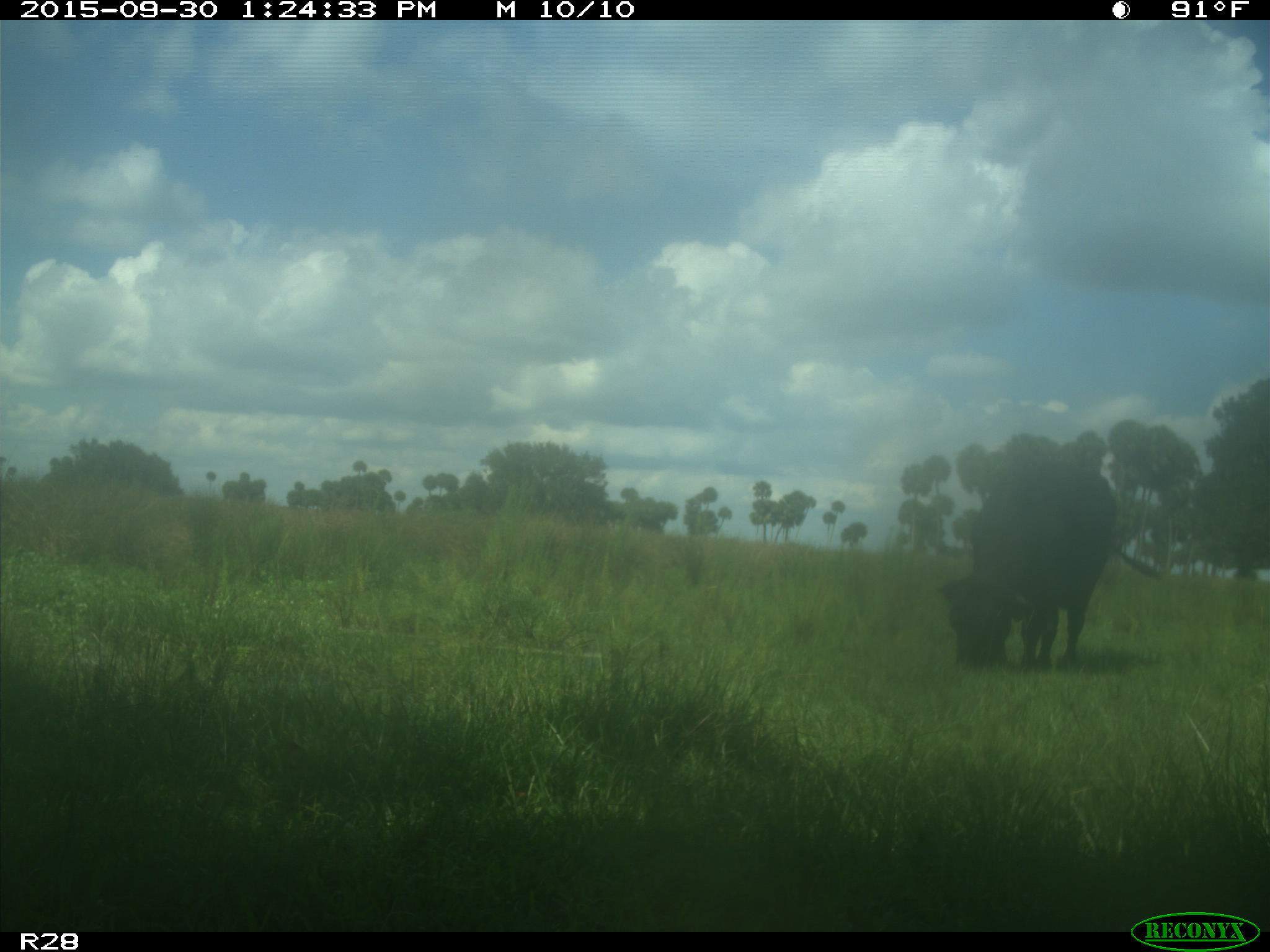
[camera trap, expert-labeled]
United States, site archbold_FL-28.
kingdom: Animalia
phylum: Chordata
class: Mammalia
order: Artiodactyla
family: Bovidae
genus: Bos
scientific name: Bos taurus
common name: domestic cow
Bos taurus (domestic cow).